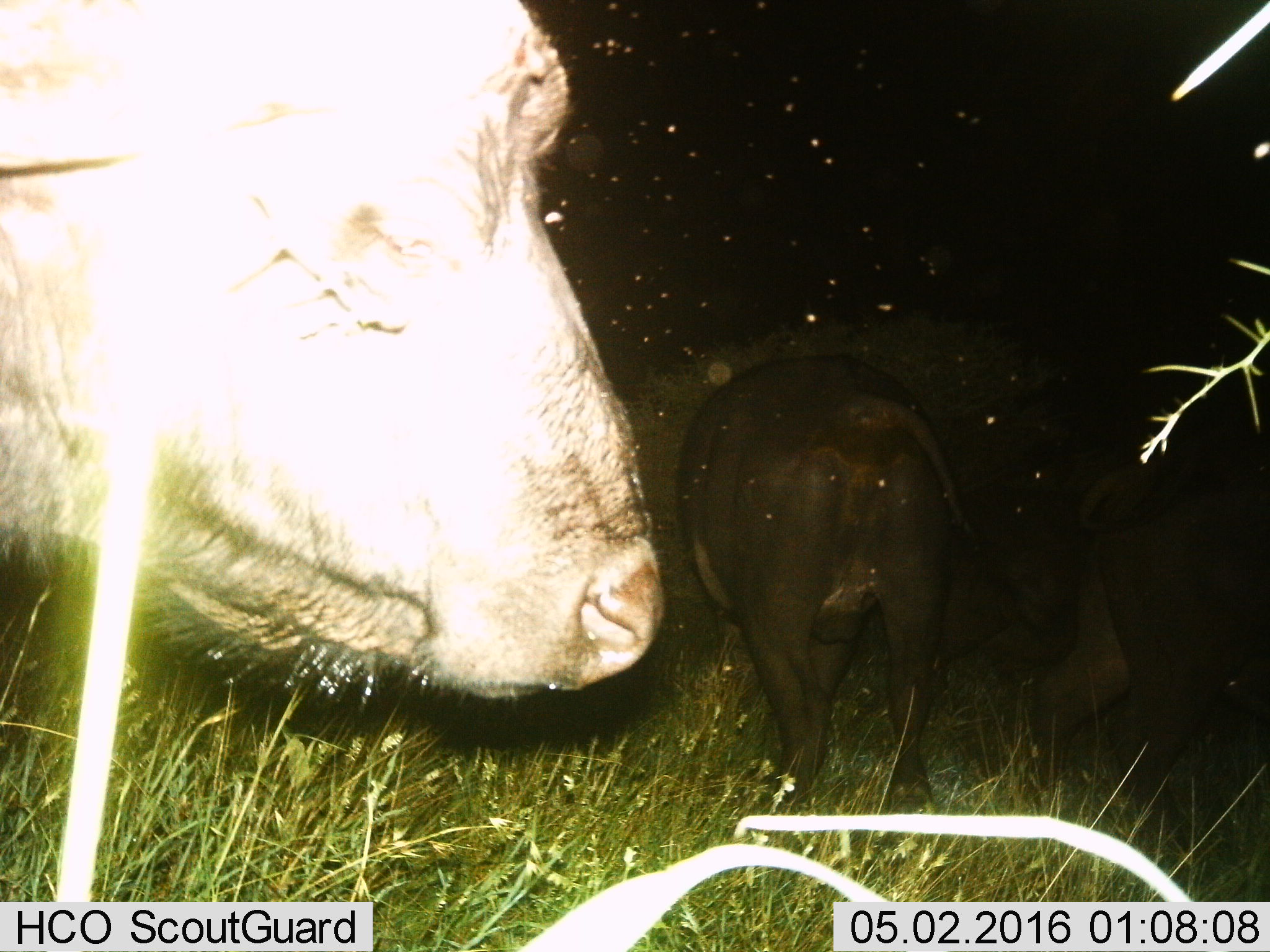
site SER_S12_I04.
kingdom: Animalia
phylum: Chordata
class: Mammalia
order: Artiodactyla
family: Bovidae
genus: Syncerus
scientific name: Syncerus caffer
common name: african buffalo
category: buffalo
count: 3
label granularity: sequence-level